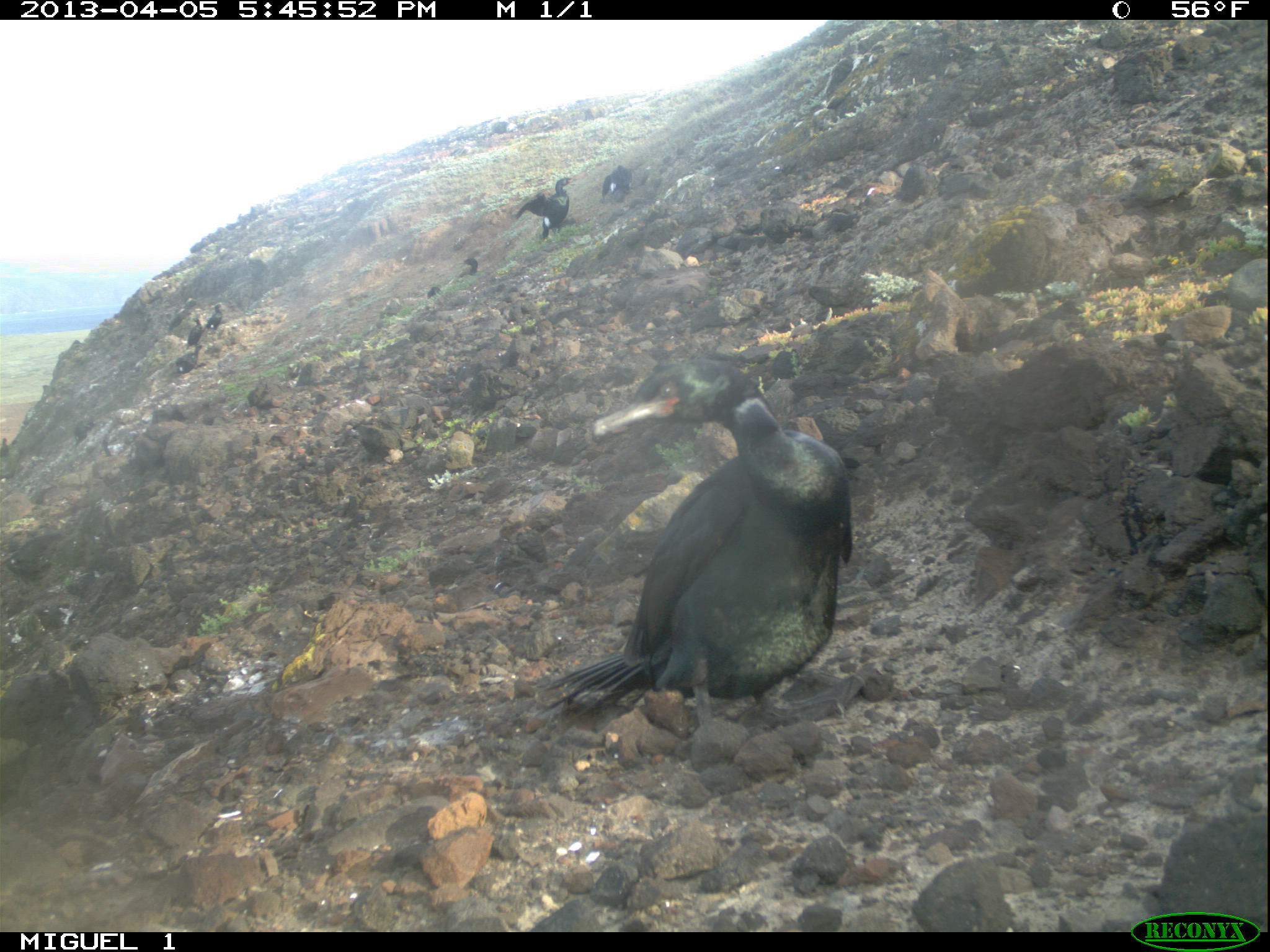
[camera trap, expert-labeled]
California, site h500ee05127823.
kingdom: Animalia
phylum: Chordata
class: Aves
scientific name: Aves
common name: bird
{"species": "bird (Aves)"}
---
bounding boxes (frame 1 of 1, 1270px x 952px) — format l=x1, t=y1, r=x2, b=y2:
bird: l=538, t=396, r=853, b=721; l=515, t=175, r=574, b=241; l=602, t=164, r=634, b=200; l=176, t=344, r=205, b=375; l=203, t=304, r=223, b=333; l=186, t=317, r=204, b=349; l=458, t=258, r=477, b=278